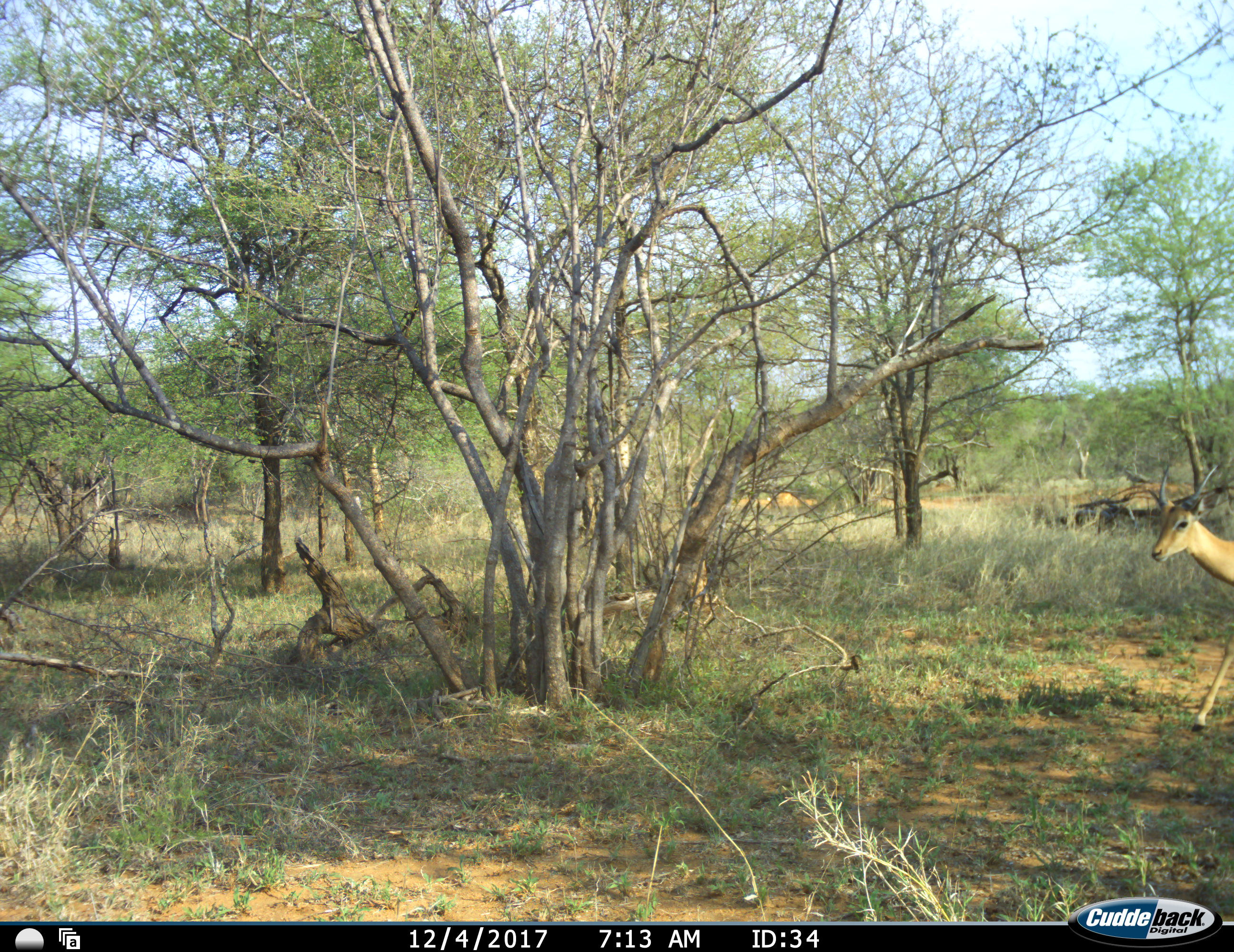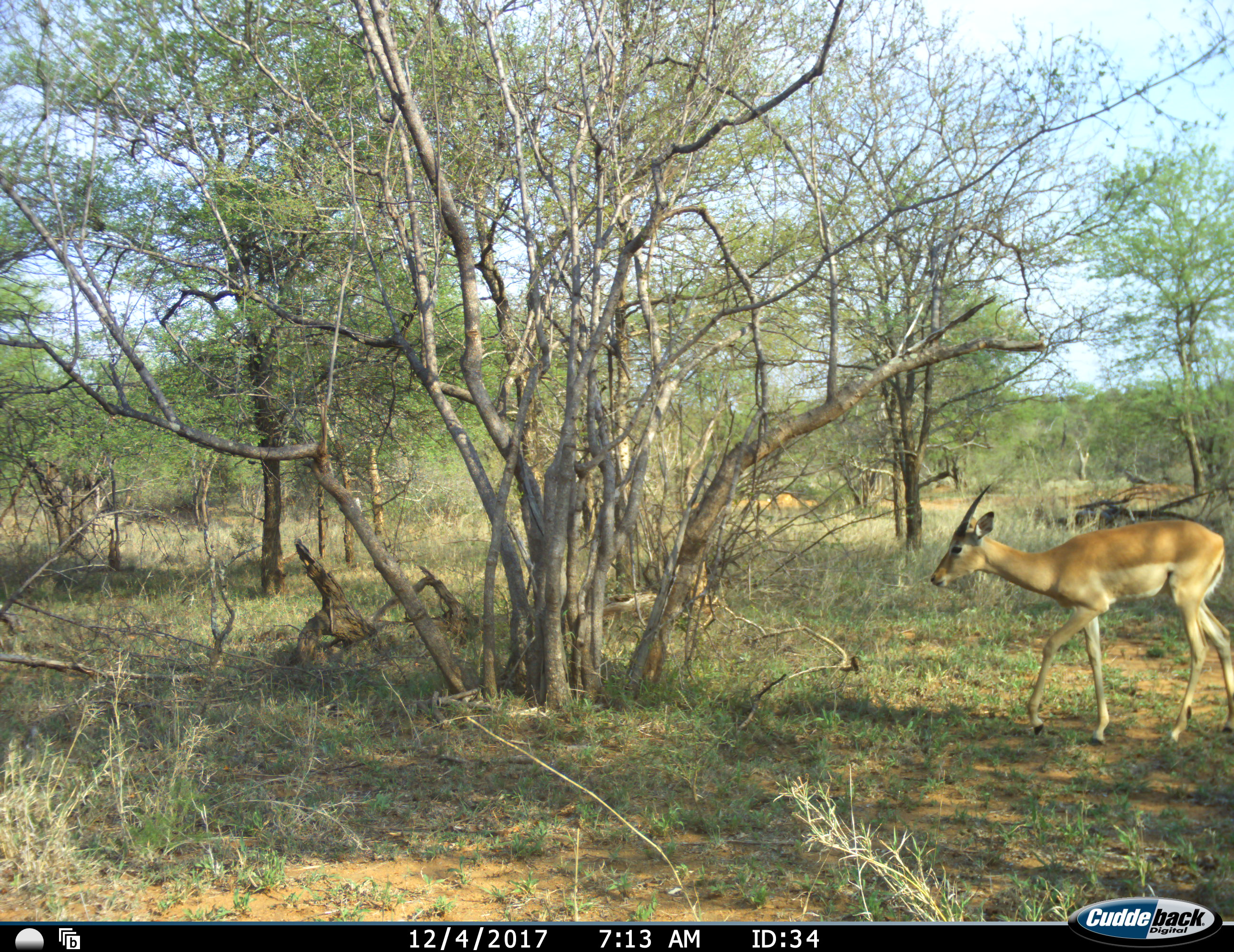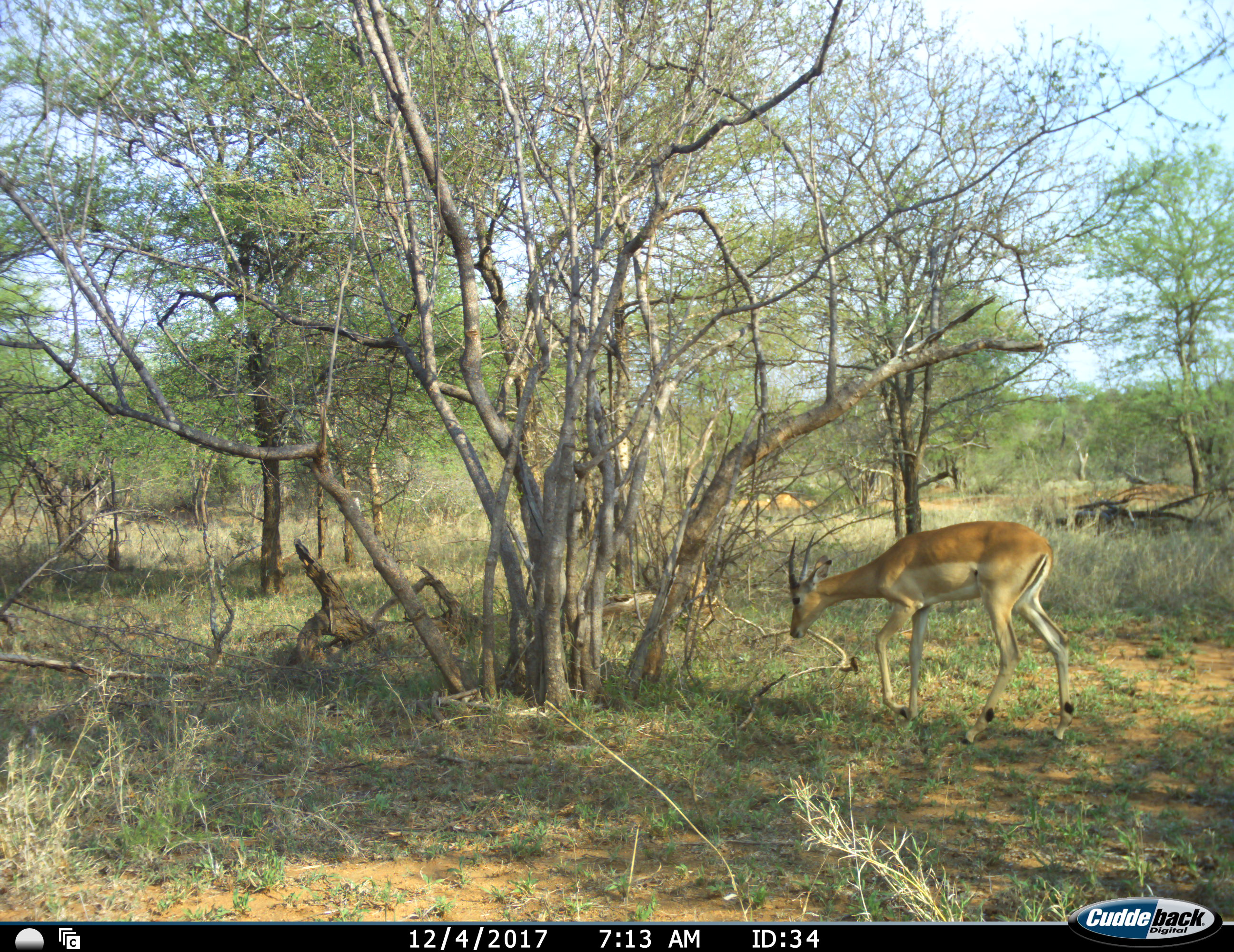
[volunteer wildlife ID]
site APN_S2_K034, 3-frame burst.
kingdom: Animalia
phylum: Chordata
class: Mammalia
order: Artiodactyla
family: Bovidae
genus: Aepyceros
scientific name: Aepyceros melampus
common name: impala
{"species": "impala (Aepyceros melampus)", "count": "1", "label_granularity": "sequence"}